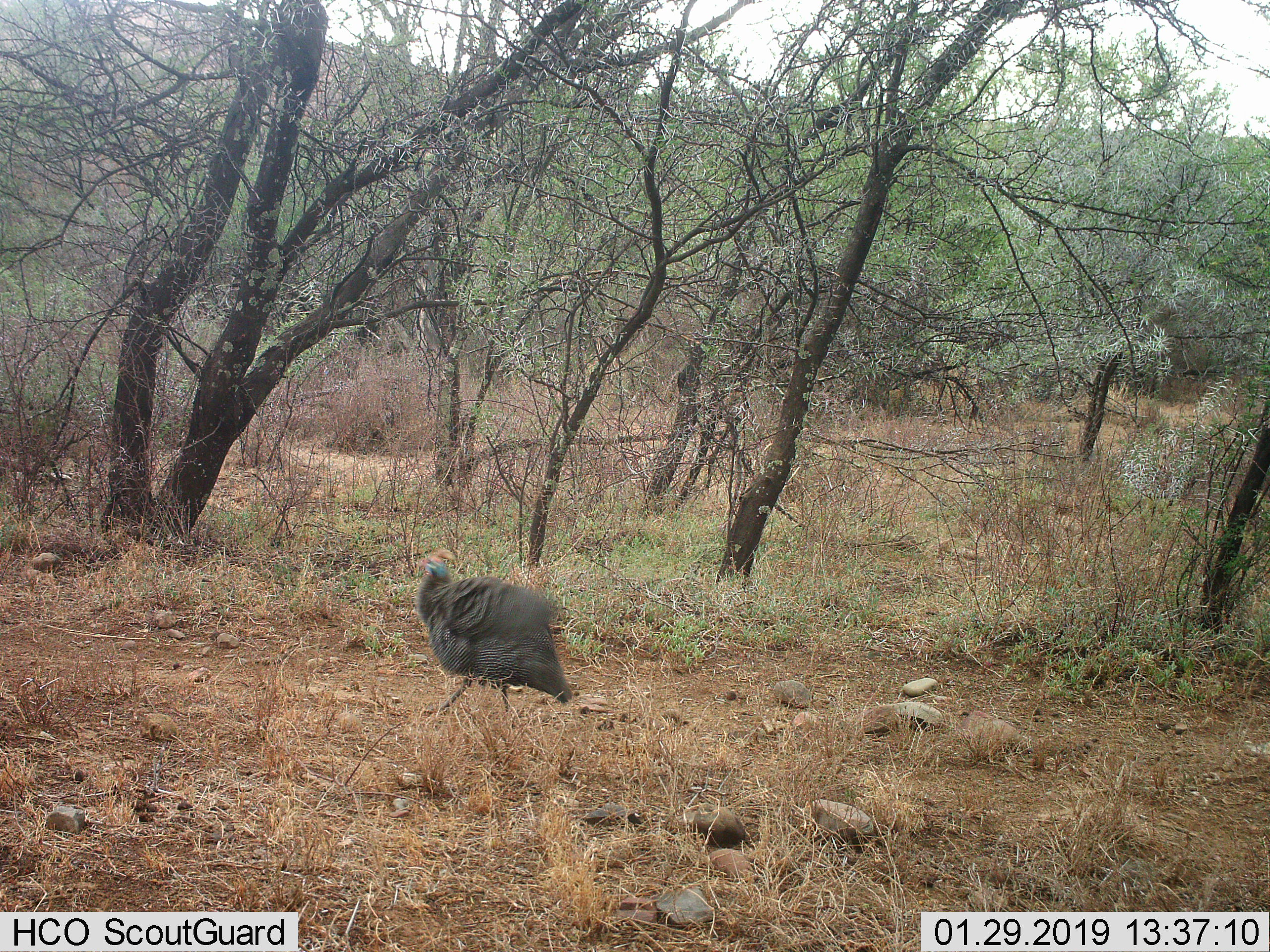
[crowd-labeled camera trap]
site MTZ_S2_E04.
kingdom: Animalia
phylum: Chordata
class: Aves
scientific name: Aves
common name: bird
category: birdother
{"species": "birdother (bird) (Aves)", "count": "1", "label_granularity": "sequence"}